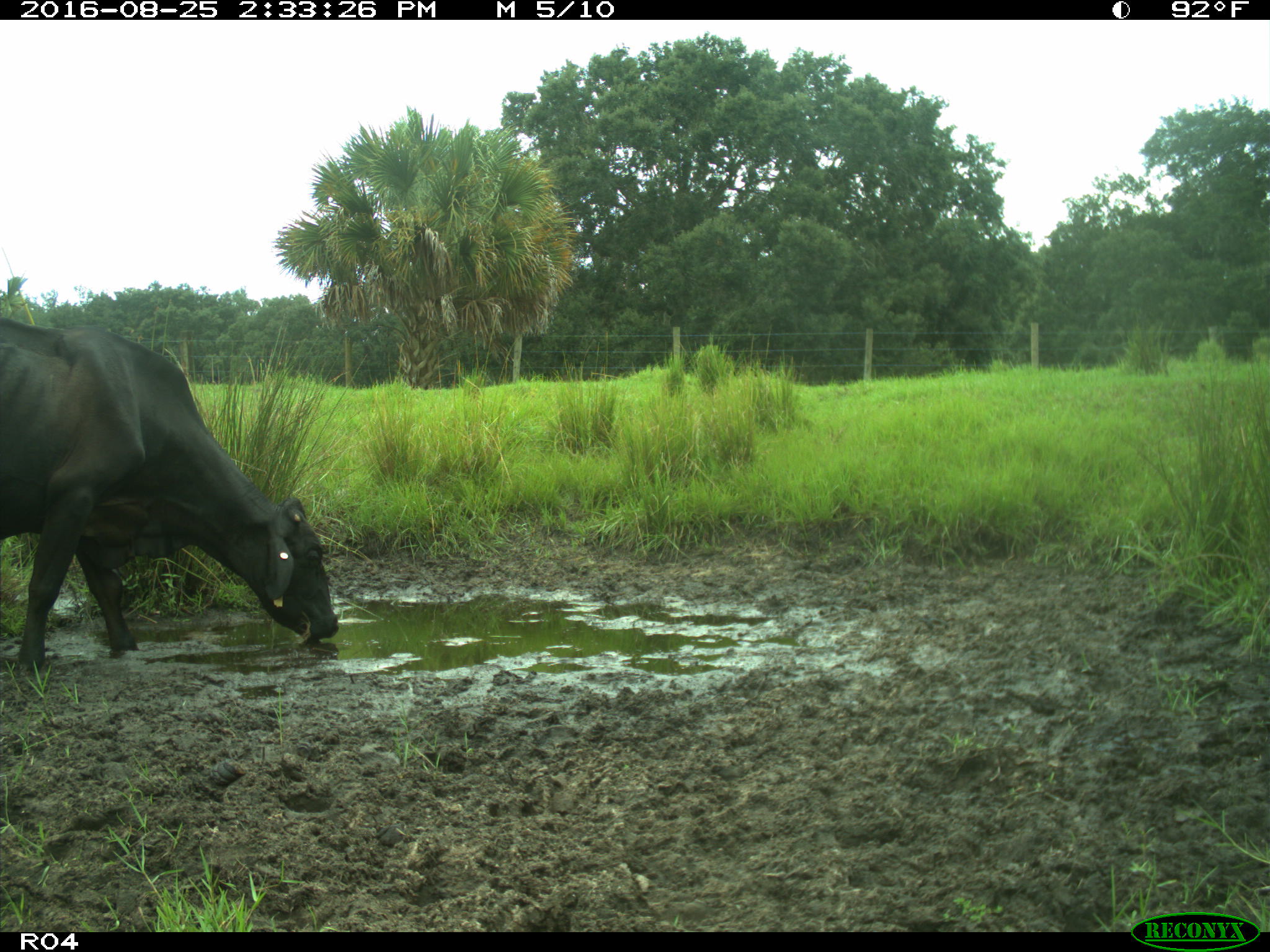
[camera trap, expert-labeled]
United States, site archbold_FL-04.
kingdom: Animalia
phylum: Chordata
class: Mammalia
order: Artiodactyla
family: Bovidae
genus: Bos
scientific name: Bos taurus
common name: domestic cow